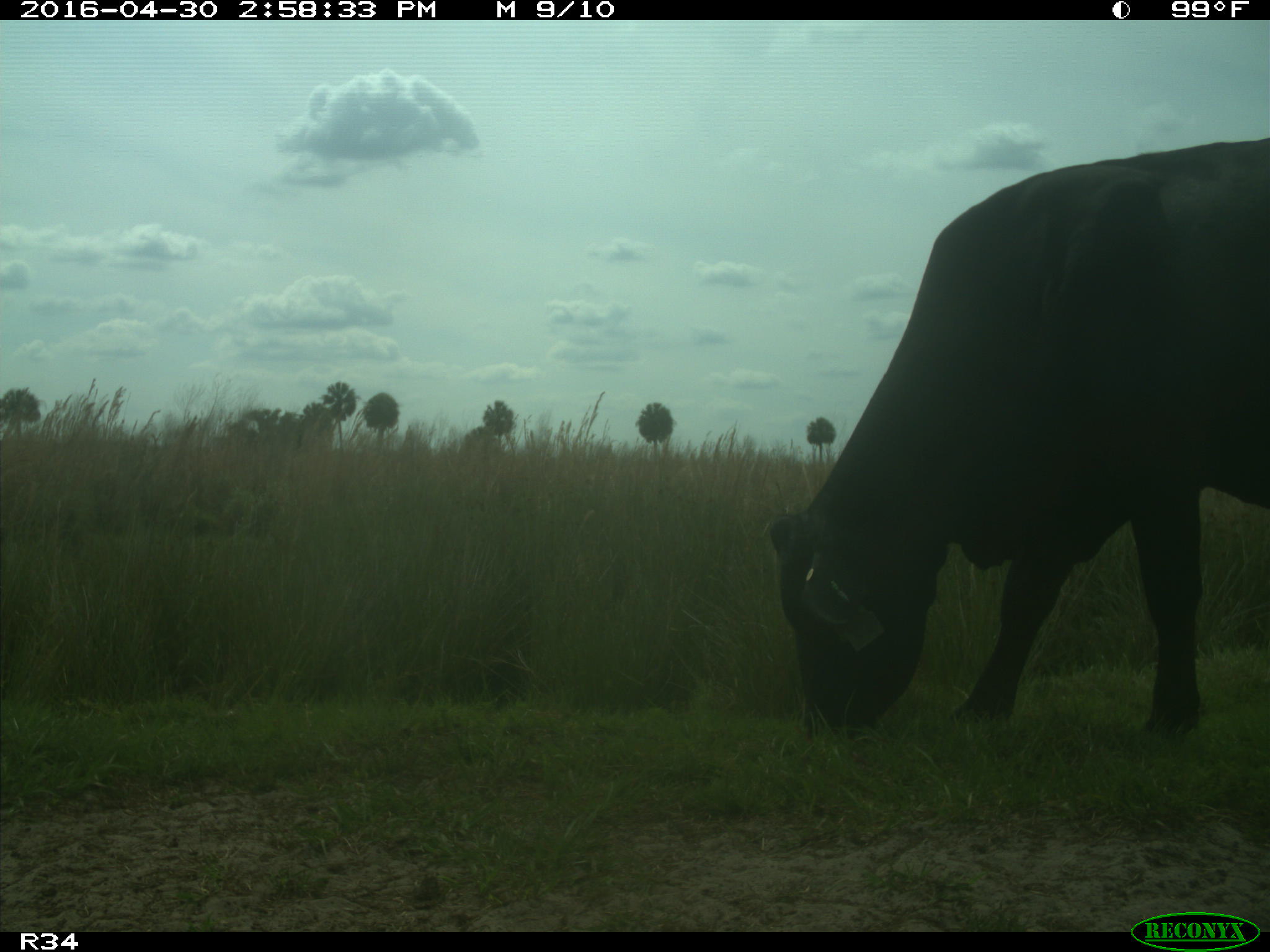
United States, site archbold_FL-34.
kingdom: Animalia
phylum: Chordata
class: Mammalia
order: Artiodactyla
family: Bovidae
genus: Bos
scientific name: Bos taurus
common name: domestic cow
Bos taurus (domestic cow).